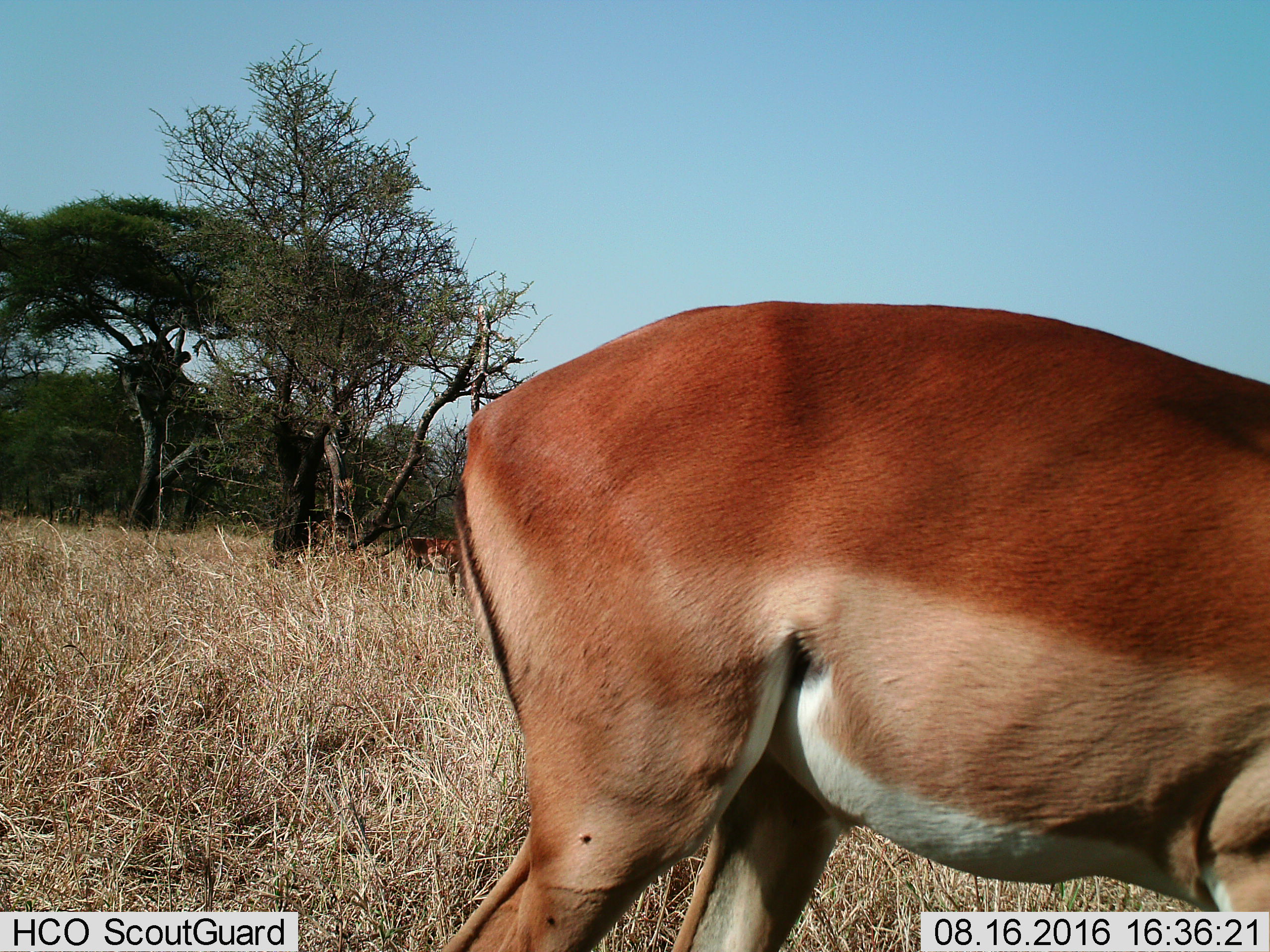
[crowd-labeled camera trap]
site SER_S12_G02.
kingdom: Animalia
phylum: Chordata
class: Mammalia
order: Artiodactyla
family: Bovidae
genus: Aepyceros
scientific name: Aepyceros melampus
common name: impala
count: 1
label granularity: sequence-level